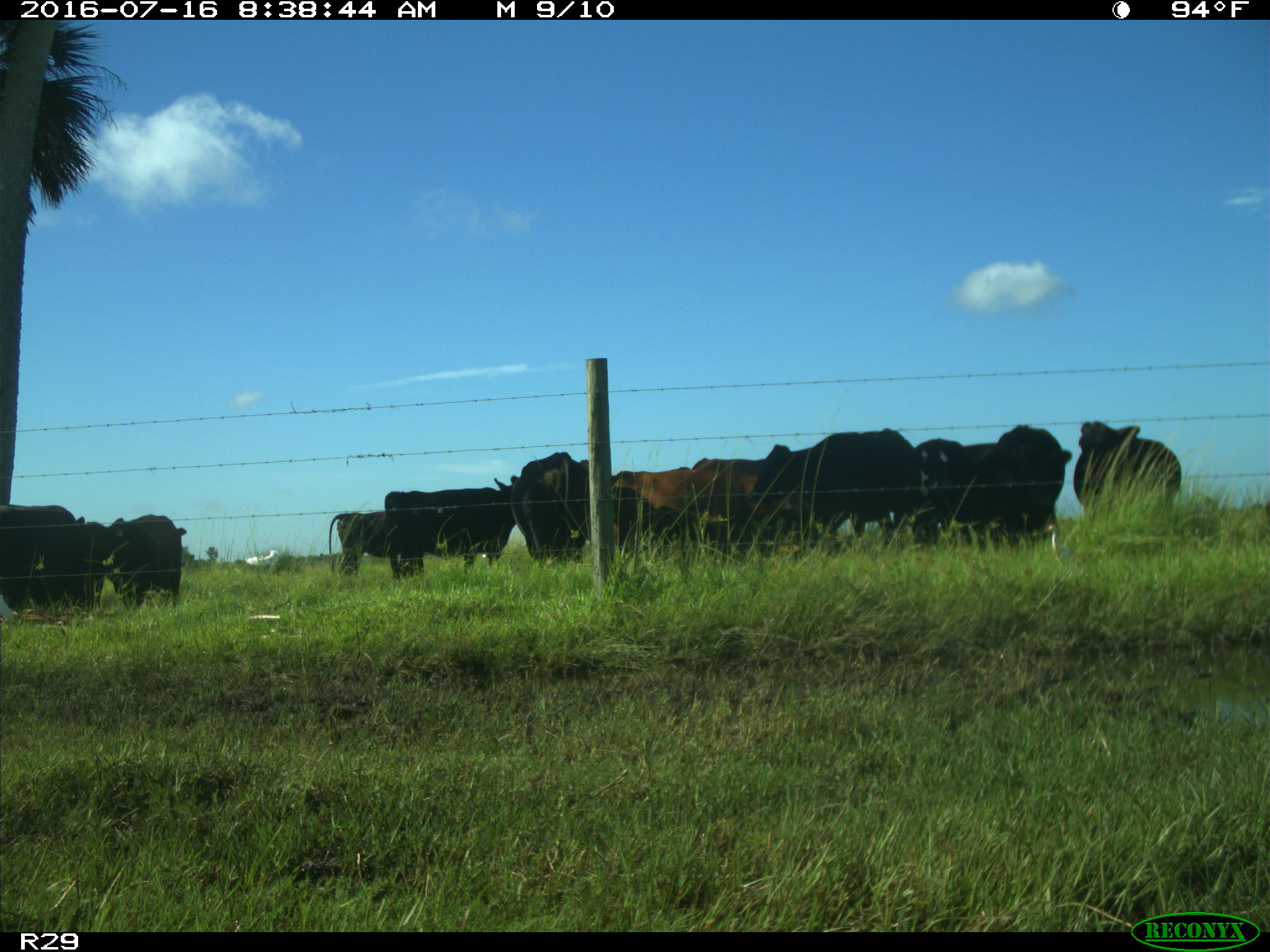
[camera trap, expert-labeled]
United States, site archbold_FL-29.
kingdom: Animalia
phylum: Chordata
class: Mammalia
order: Artiodactyla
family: Bovidae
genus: Bos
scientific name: Bos taurus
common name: domestic cow